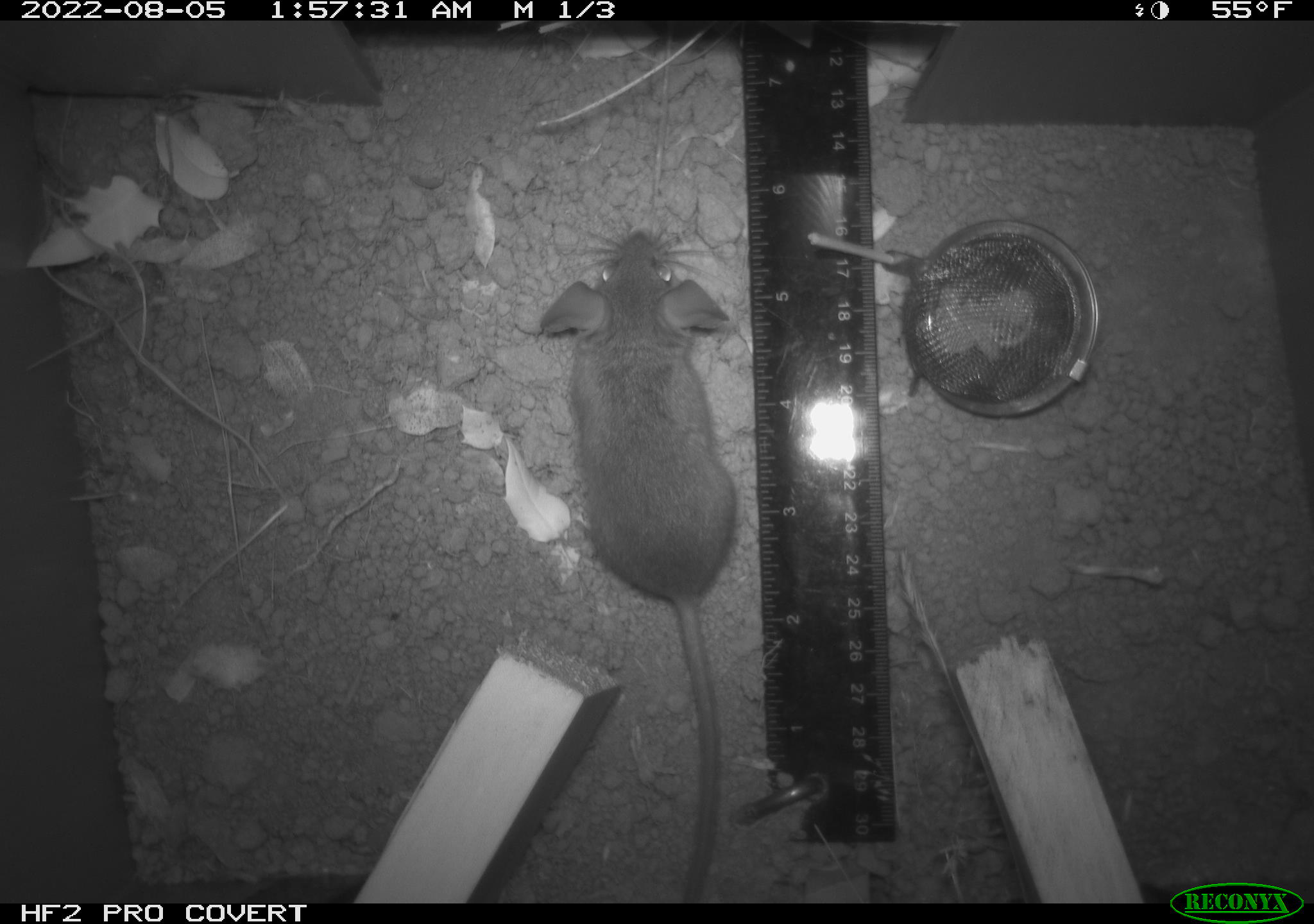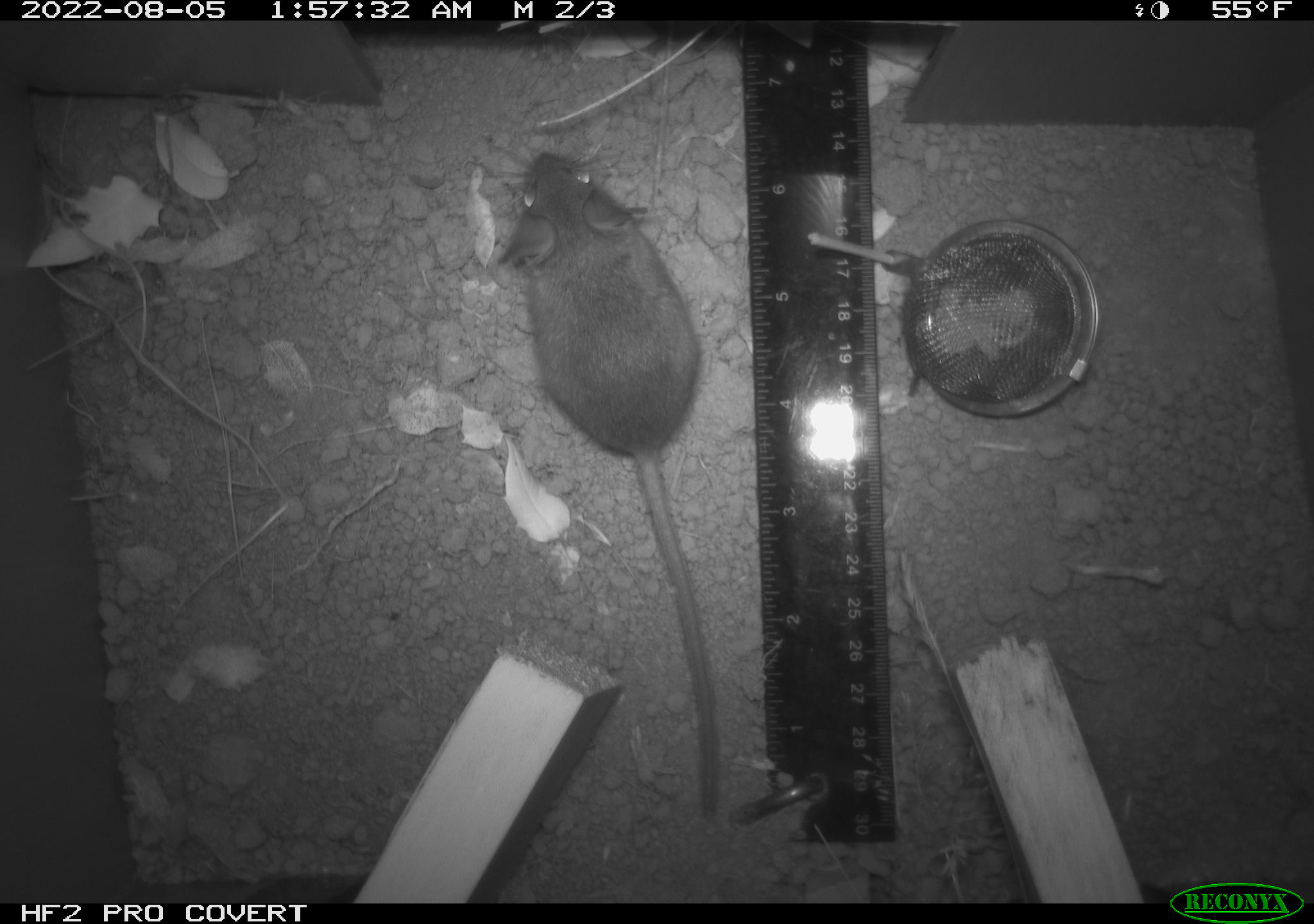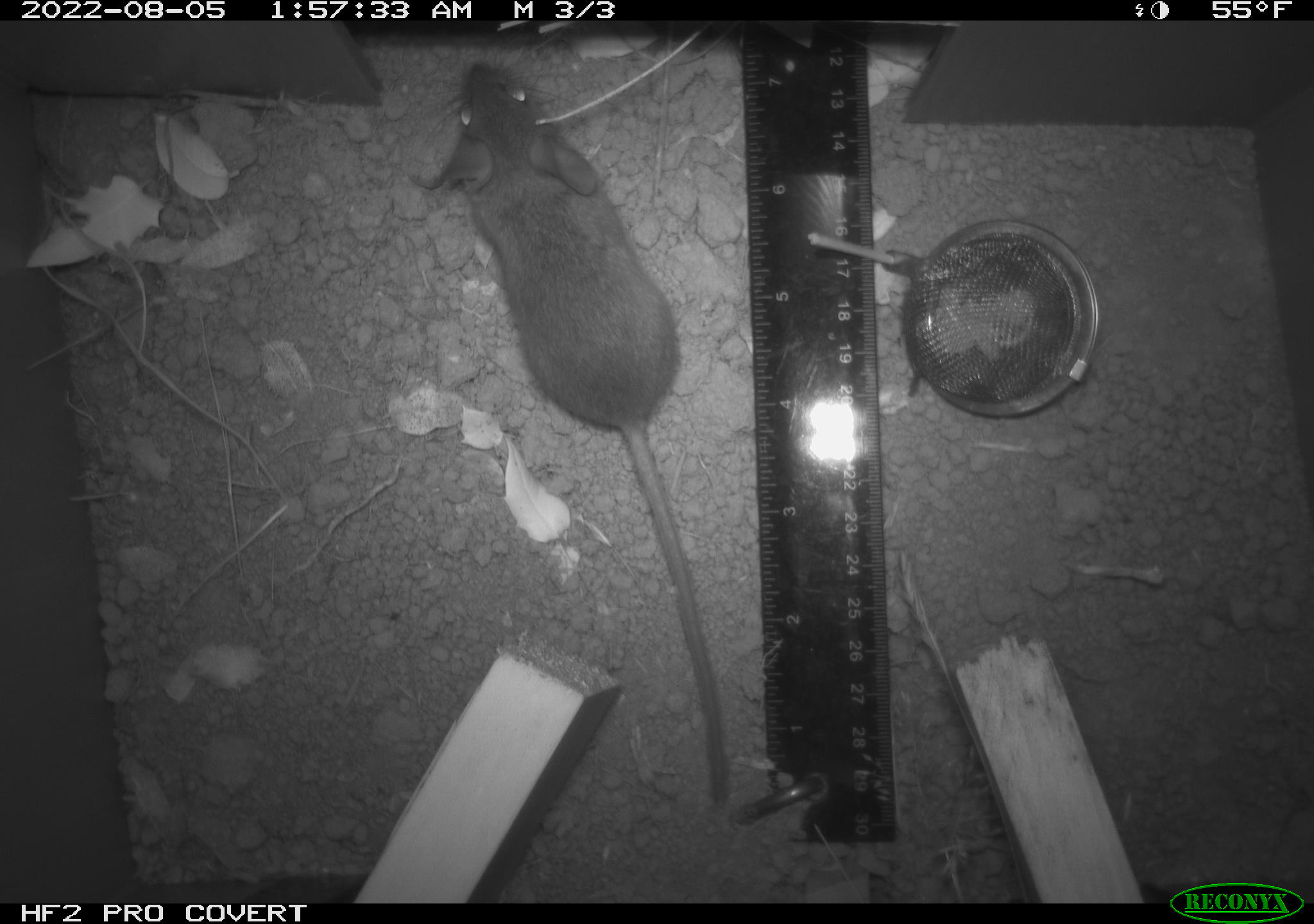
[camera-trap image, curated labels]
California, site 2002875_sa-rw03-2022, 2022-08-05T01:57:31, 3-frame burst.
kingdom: Animalia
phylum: Chordata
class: Mammalia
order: Rodentia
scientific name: Rodentia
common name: mouse species